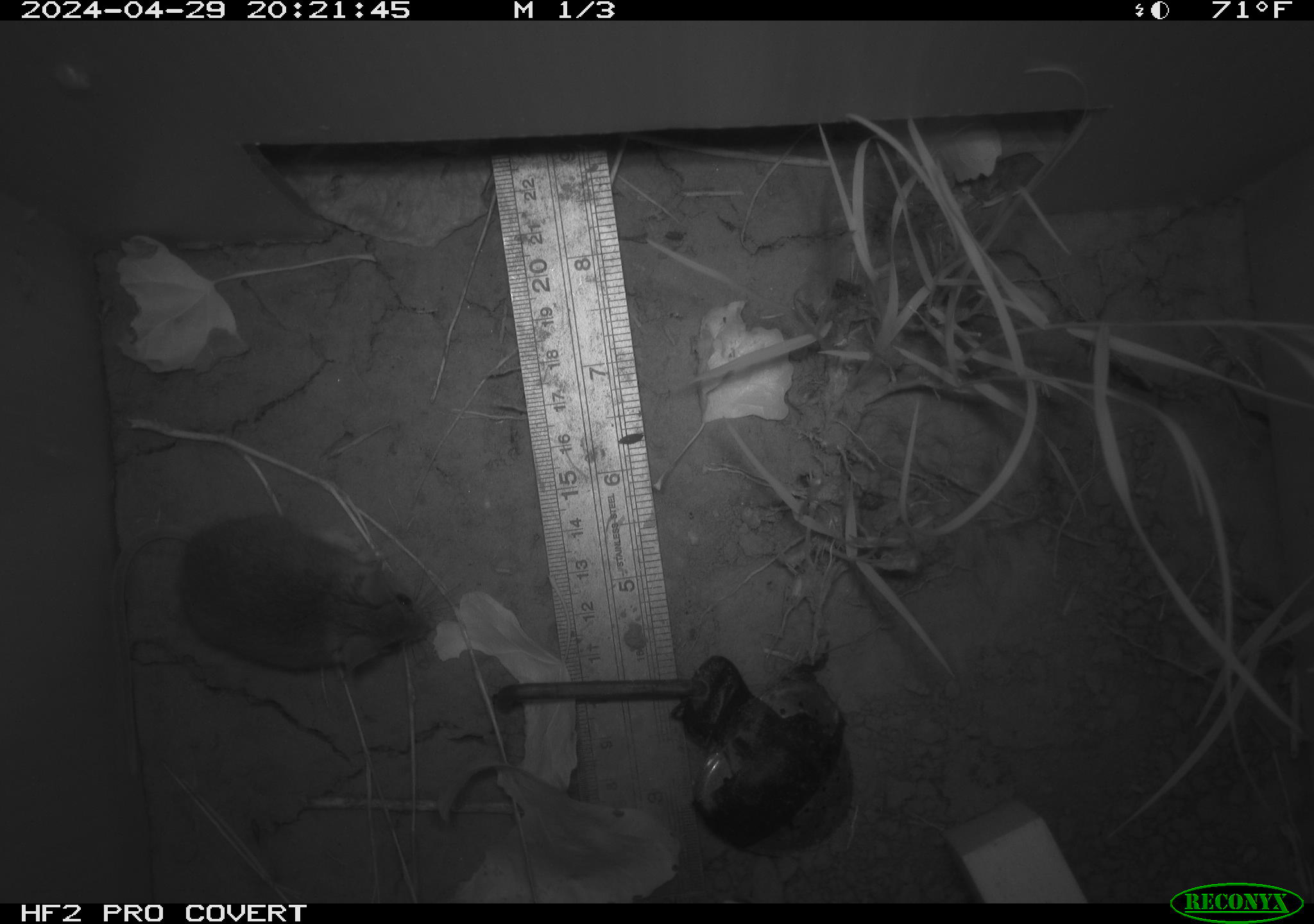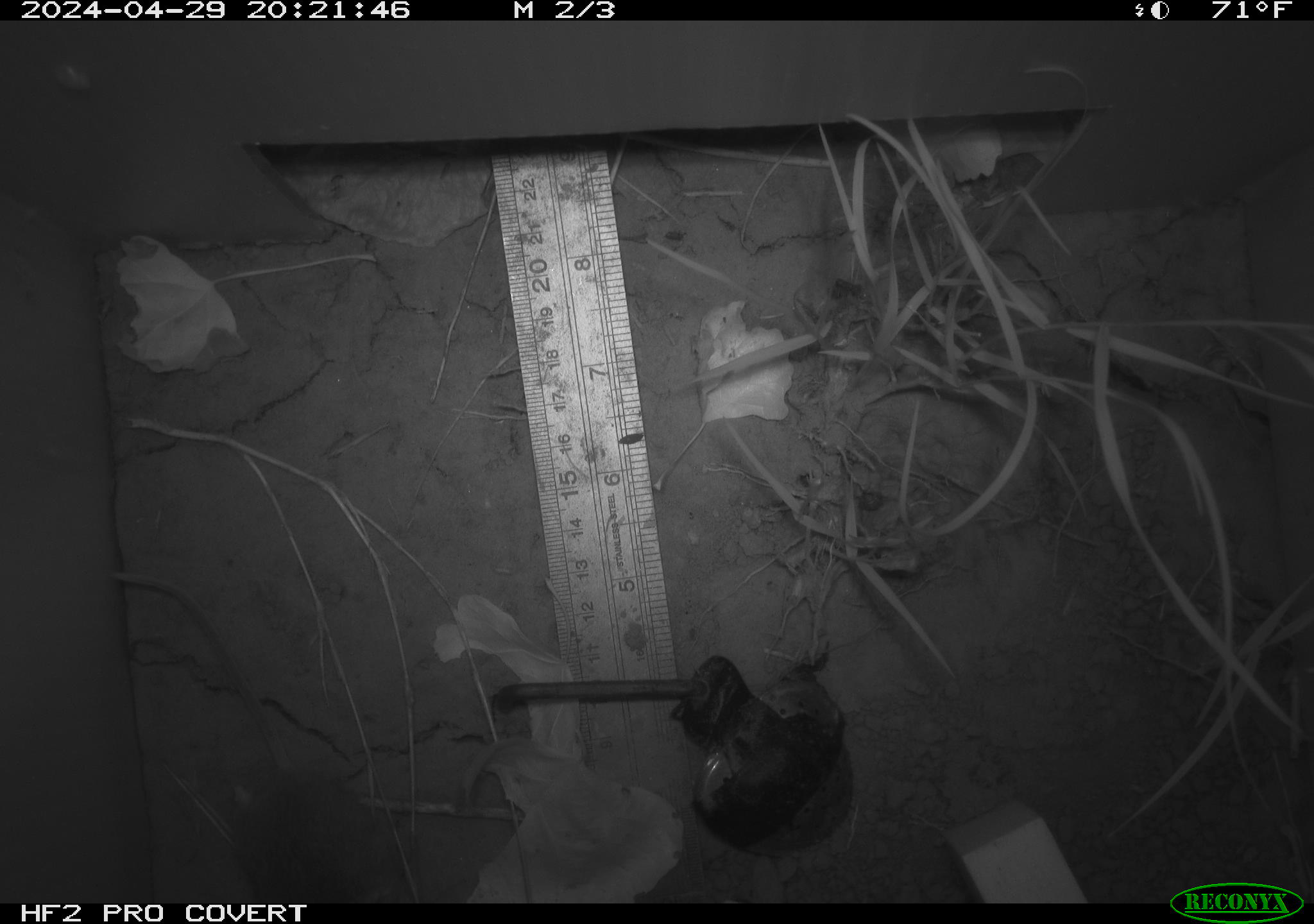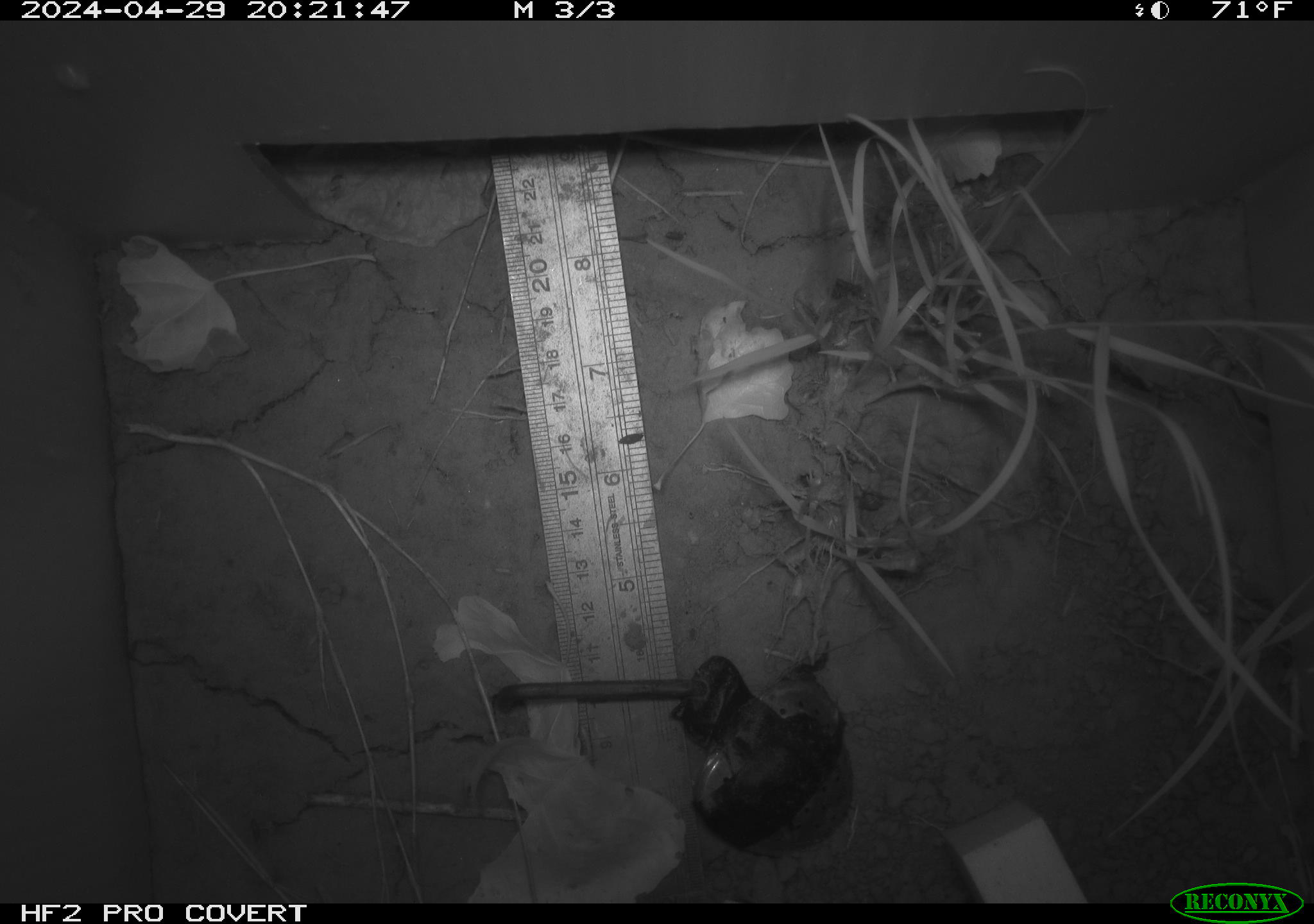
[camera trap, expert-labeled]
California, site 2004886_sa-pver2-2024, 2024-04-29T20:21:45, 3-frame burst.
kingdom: Animalia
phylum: Chordata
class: Mammalia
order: Rodentia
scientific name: Rodentia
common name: mouse species